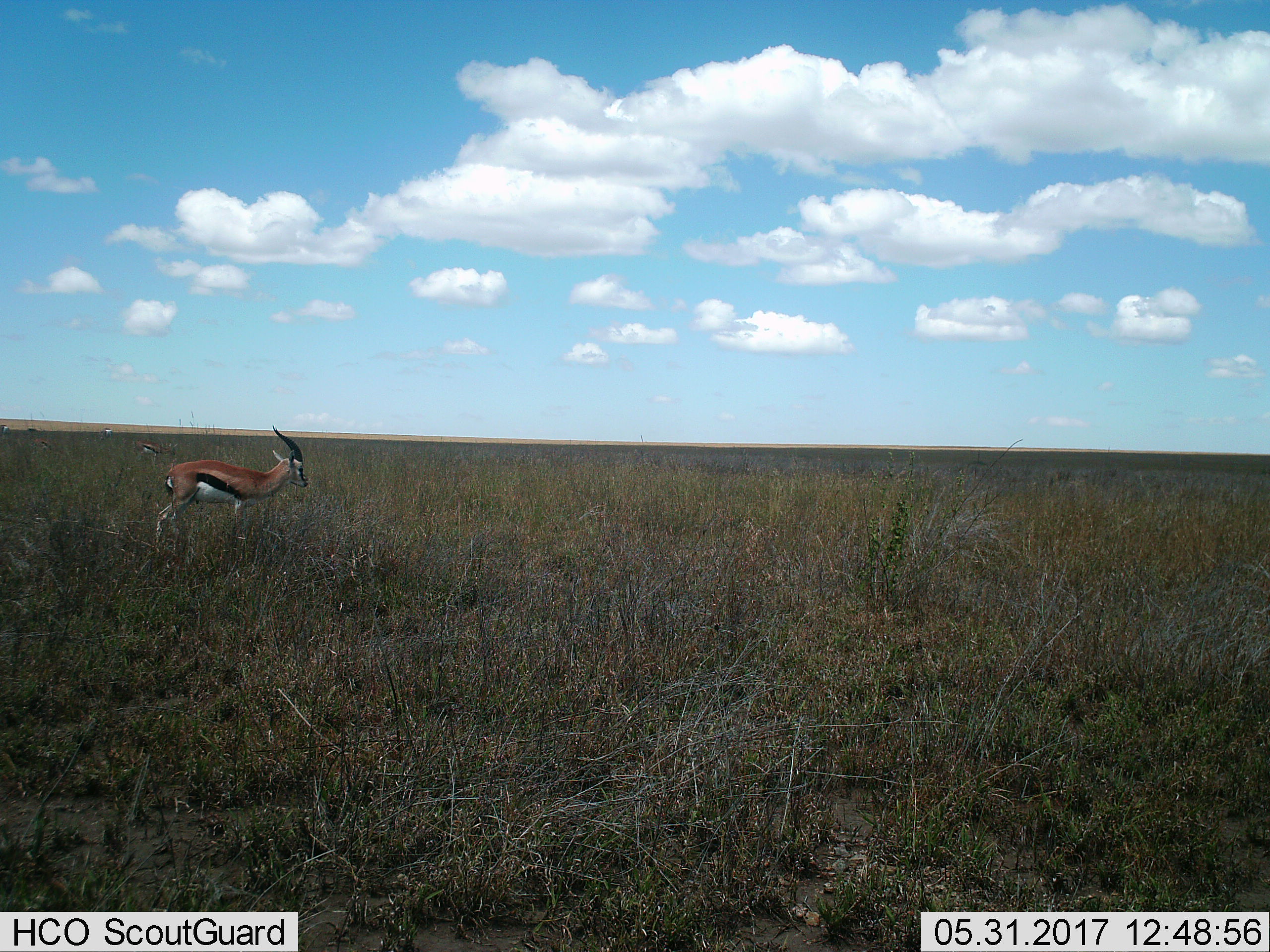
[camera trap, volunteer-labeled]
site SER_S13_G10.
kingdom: Animalia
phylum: Chordata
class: Mammalia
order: Artiodactyla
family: Bovidae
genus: Eudorcas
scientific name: Eudorcas thomsonii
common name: thomson's gazelle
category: gazellethomsons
Gazellethomsons (thomson's gazelle) (Eudorcas thomsonii), count 5. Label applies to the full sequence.